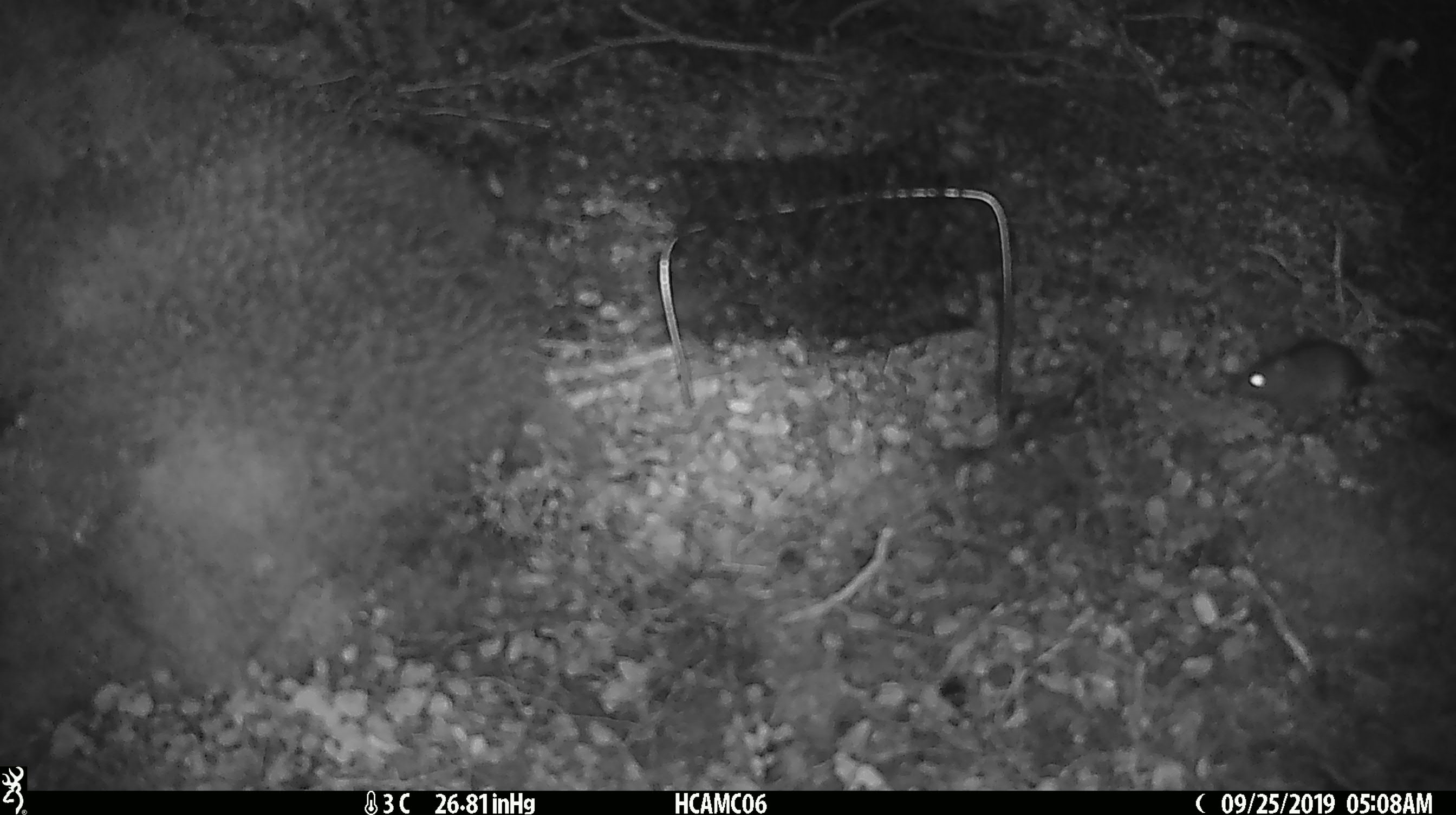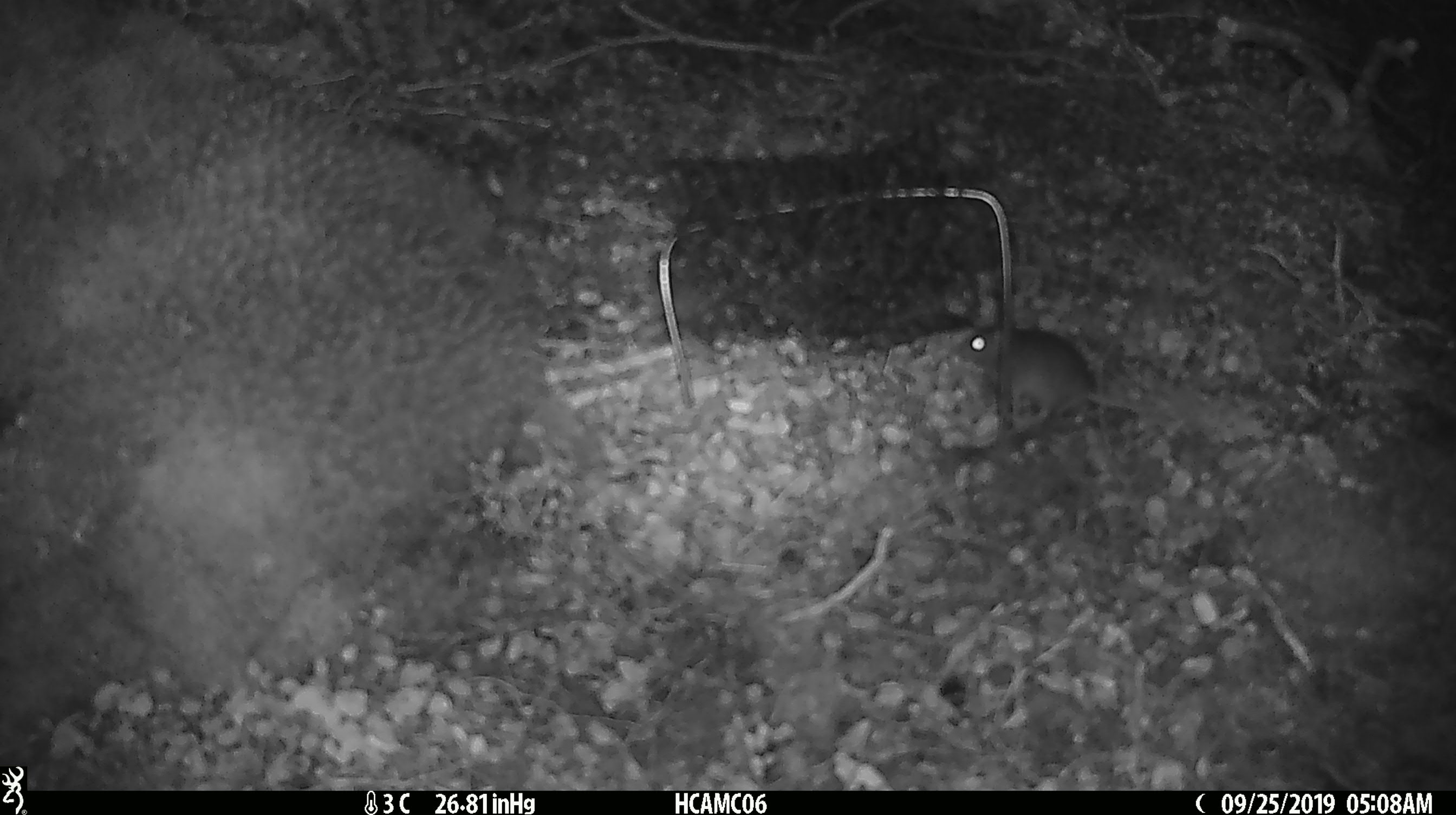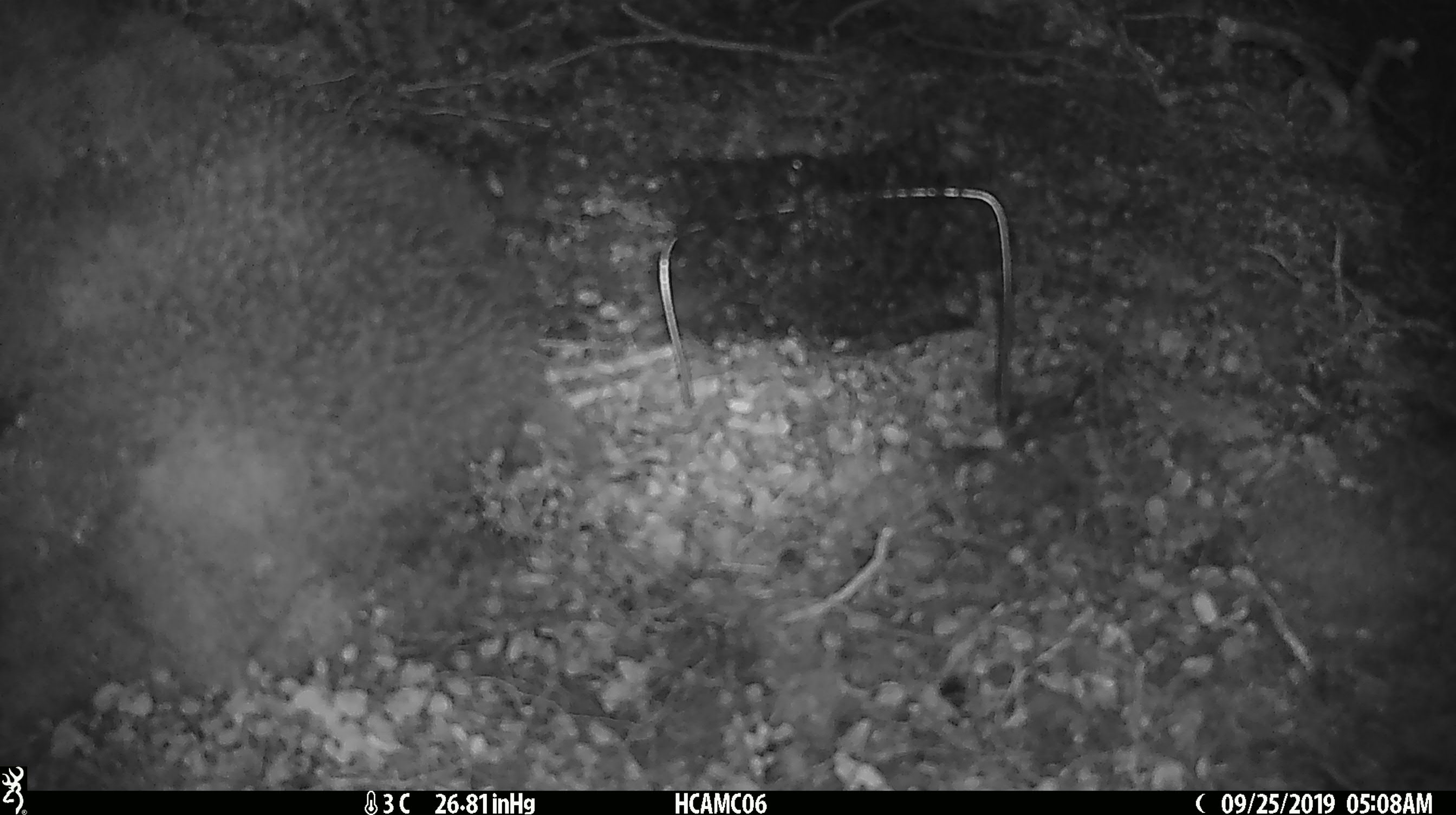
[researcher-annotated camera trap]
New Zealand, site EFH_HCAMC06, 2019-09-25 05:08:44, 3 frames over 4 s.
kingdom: Animalia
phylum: Chordata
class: Mammalia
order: Rodentia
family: Muridae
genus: Mus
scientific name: Mus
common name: mouse